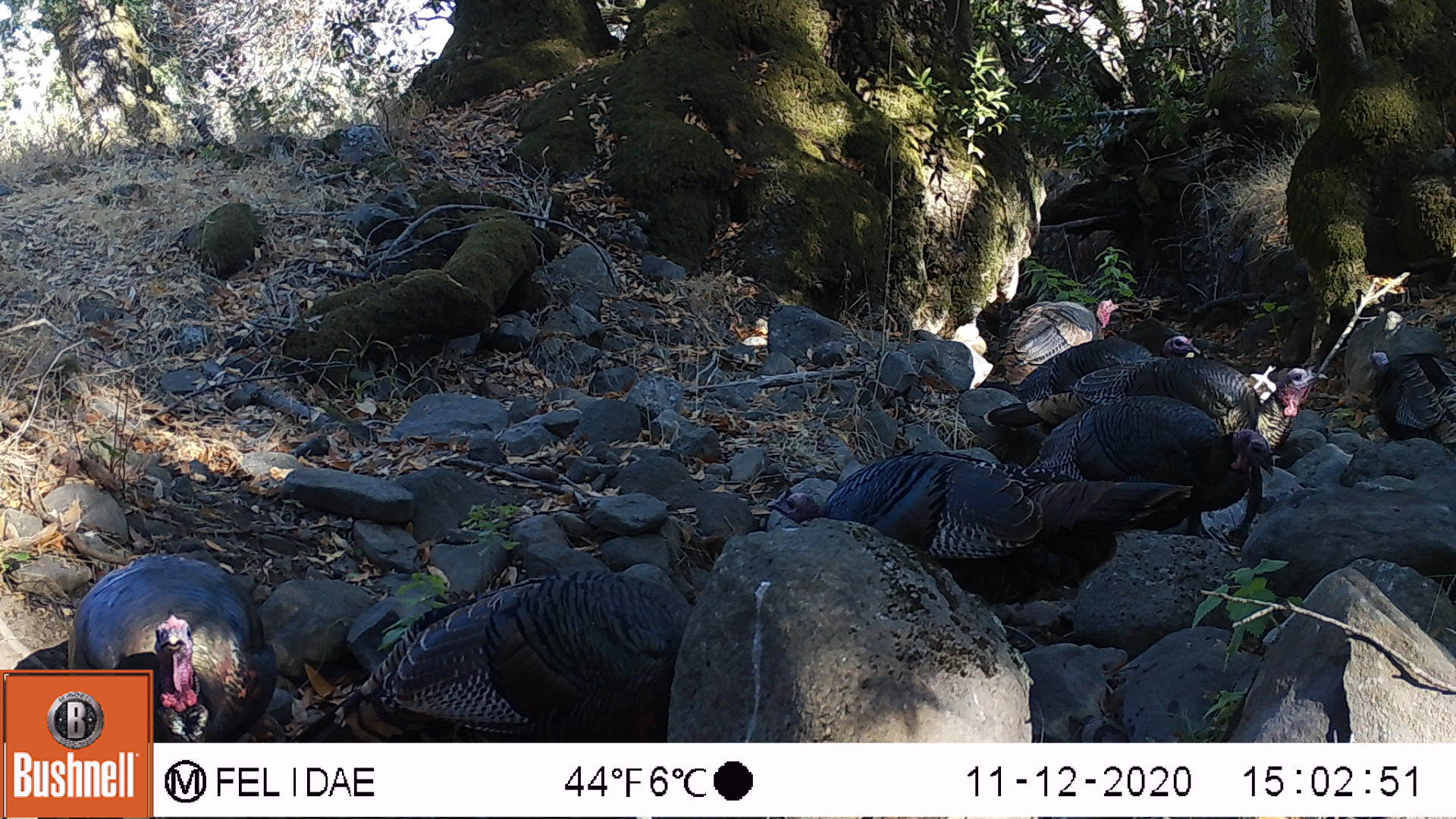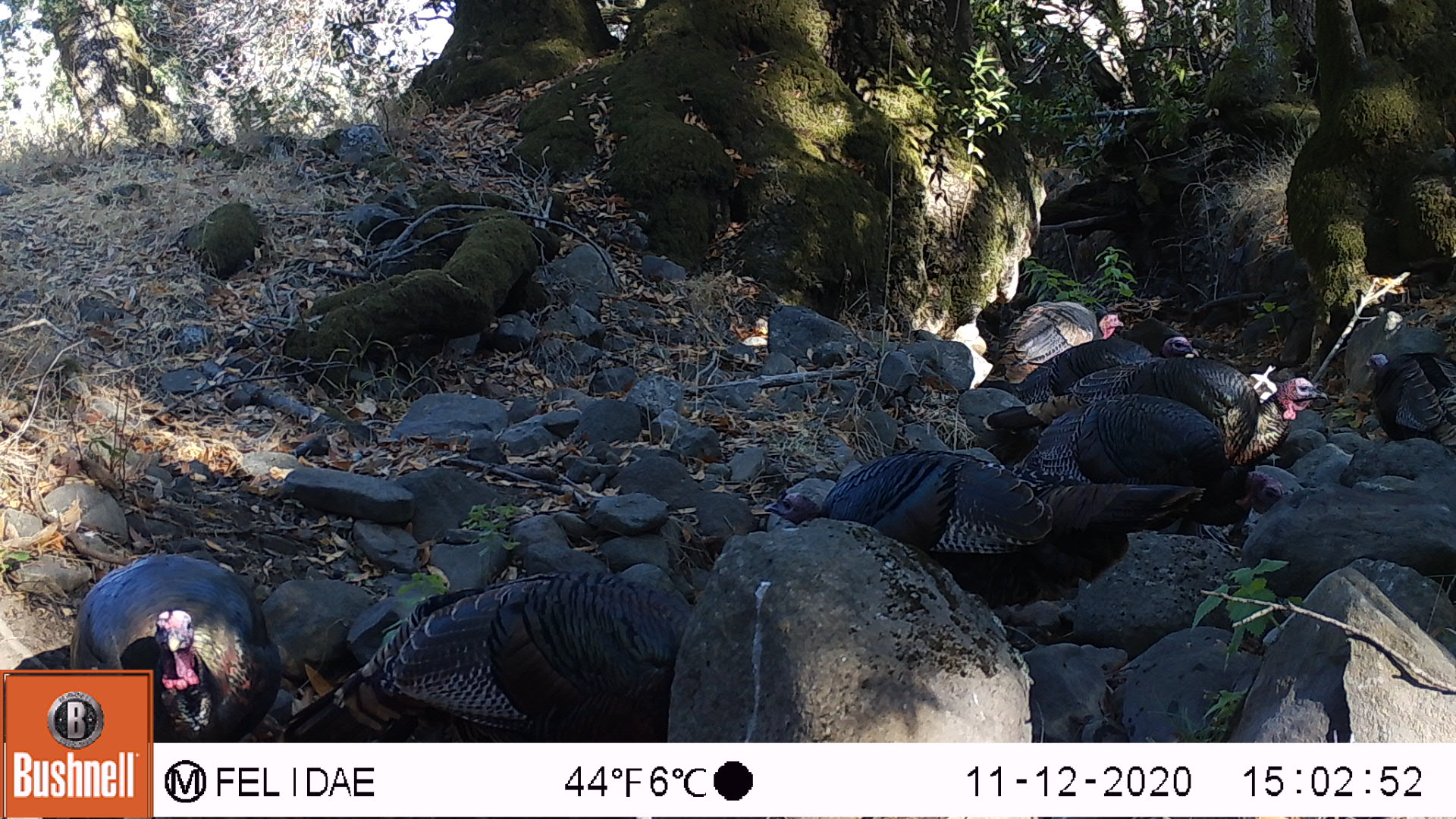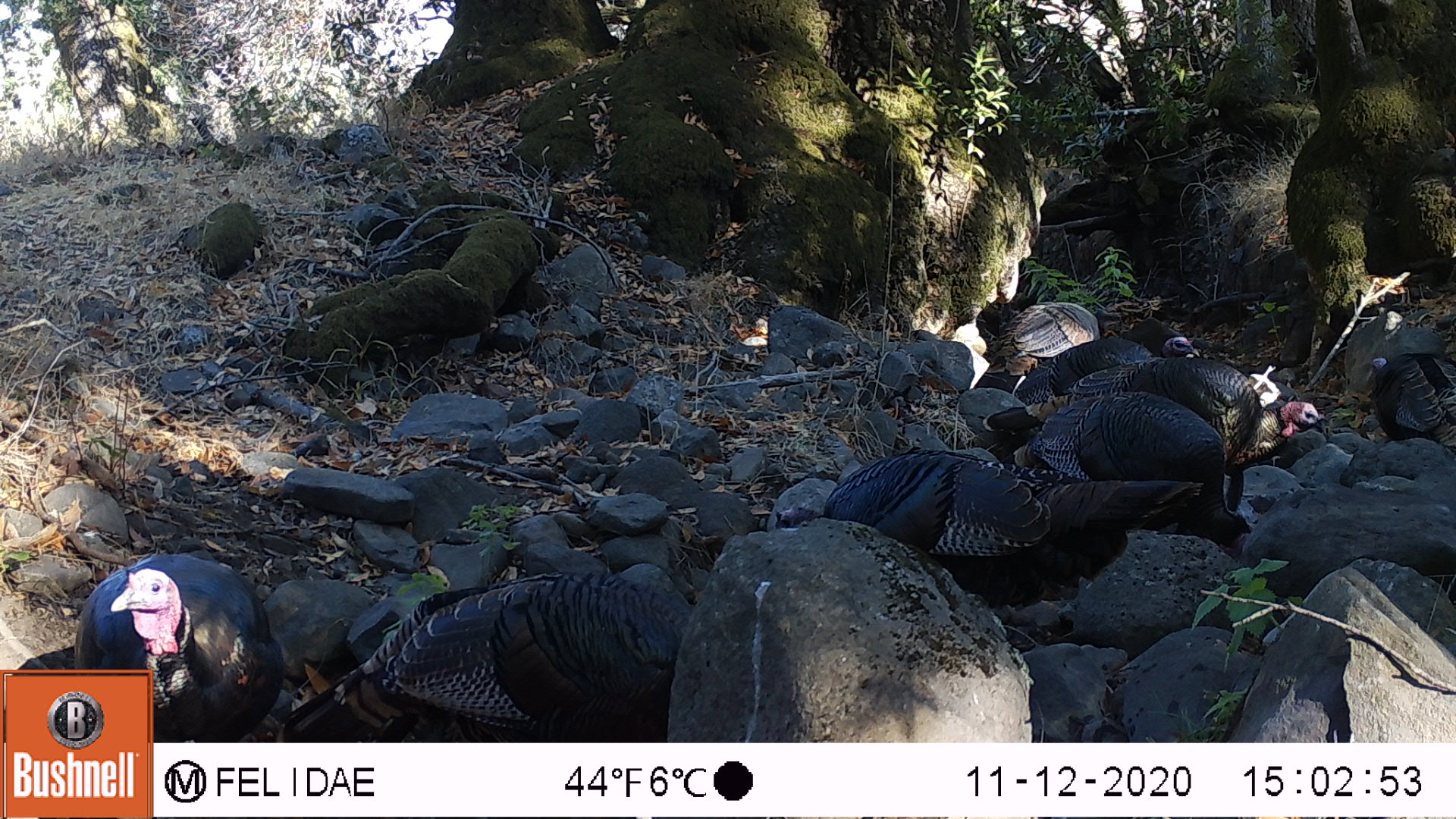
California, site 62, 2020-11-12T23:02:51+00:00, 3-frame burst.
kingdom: Animalia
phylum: Chordata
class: Aves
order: Galliformes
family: Phasianidae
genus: Meleagris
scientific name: Meleagris gallopavo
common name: turkey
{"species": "turkey (Meleagris gallopavo)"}